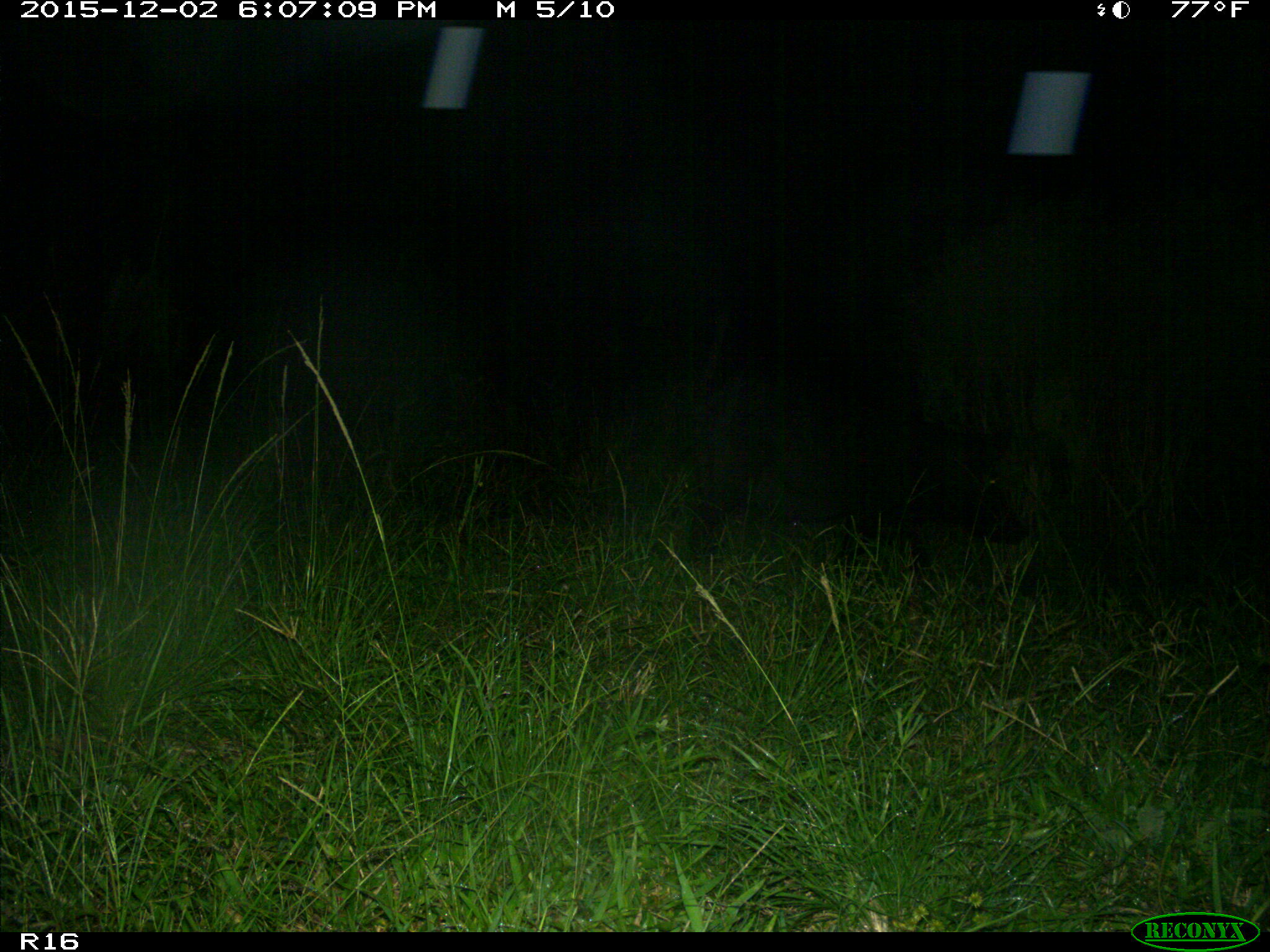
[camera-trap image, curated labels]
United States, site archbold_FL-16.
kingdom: Animalia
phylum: Chordata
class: Mammalia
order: Artiodactyla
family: Suidae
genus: Sus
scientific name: Sus scrofa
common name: wild boar